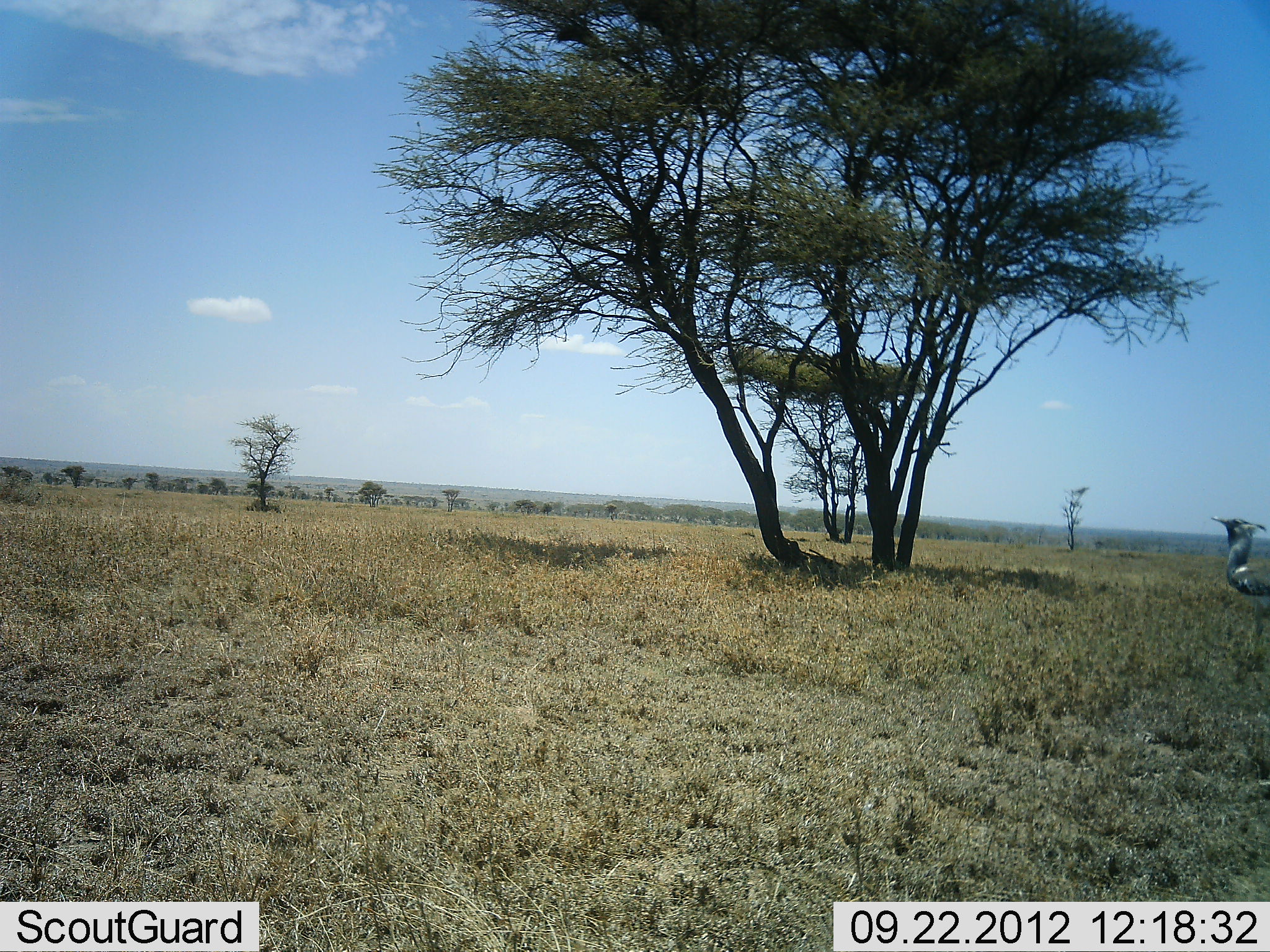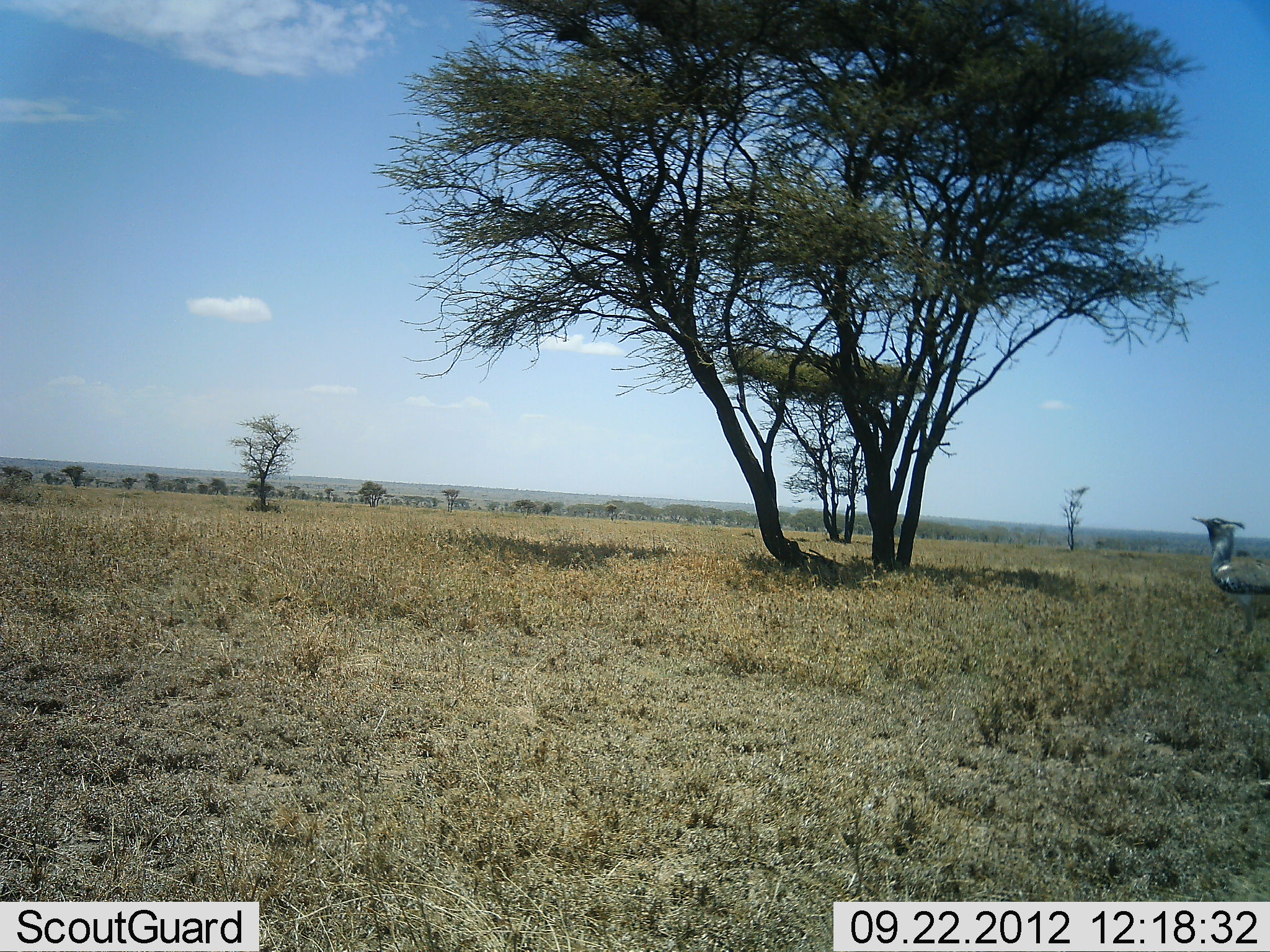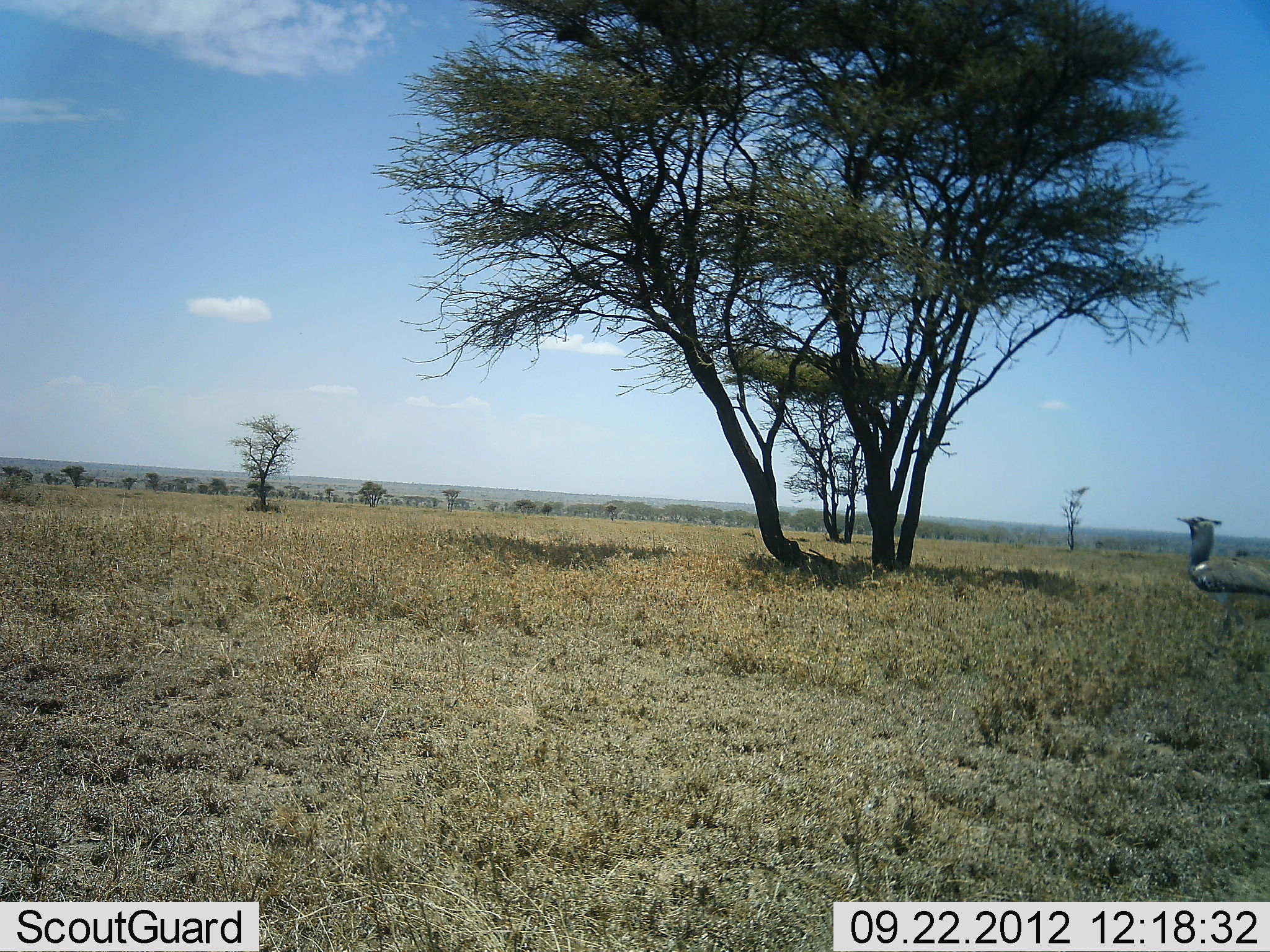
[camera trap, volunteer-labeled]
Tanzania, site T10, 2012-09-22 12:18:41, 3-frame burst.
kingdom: Animalia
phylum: Chordata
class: Aves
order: Otidiformes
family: Otididae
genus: Ardeotis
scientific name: Ardeotis kori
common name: kori bustard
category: koribustard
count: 1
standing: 0%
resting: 0%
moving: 100%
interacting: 0%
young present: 0%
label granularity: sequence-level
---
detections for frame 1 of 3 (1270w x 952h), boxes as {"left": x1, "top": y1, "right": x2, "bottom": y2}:
animal: {"left": 1206, "top": 513, "right": 1270, "bottom": 597}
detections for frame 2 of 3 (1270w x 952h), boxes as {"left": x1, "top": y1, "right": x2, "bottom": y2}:
animal: {"left": 1187, "top": 514, "right": 1270, "bottom": 611}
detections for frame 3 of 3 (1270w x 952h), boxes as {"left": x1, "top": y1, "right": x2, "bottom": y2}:
animal: {"left": 1176, "top": 513, "right": 1270, "bottom": 650}